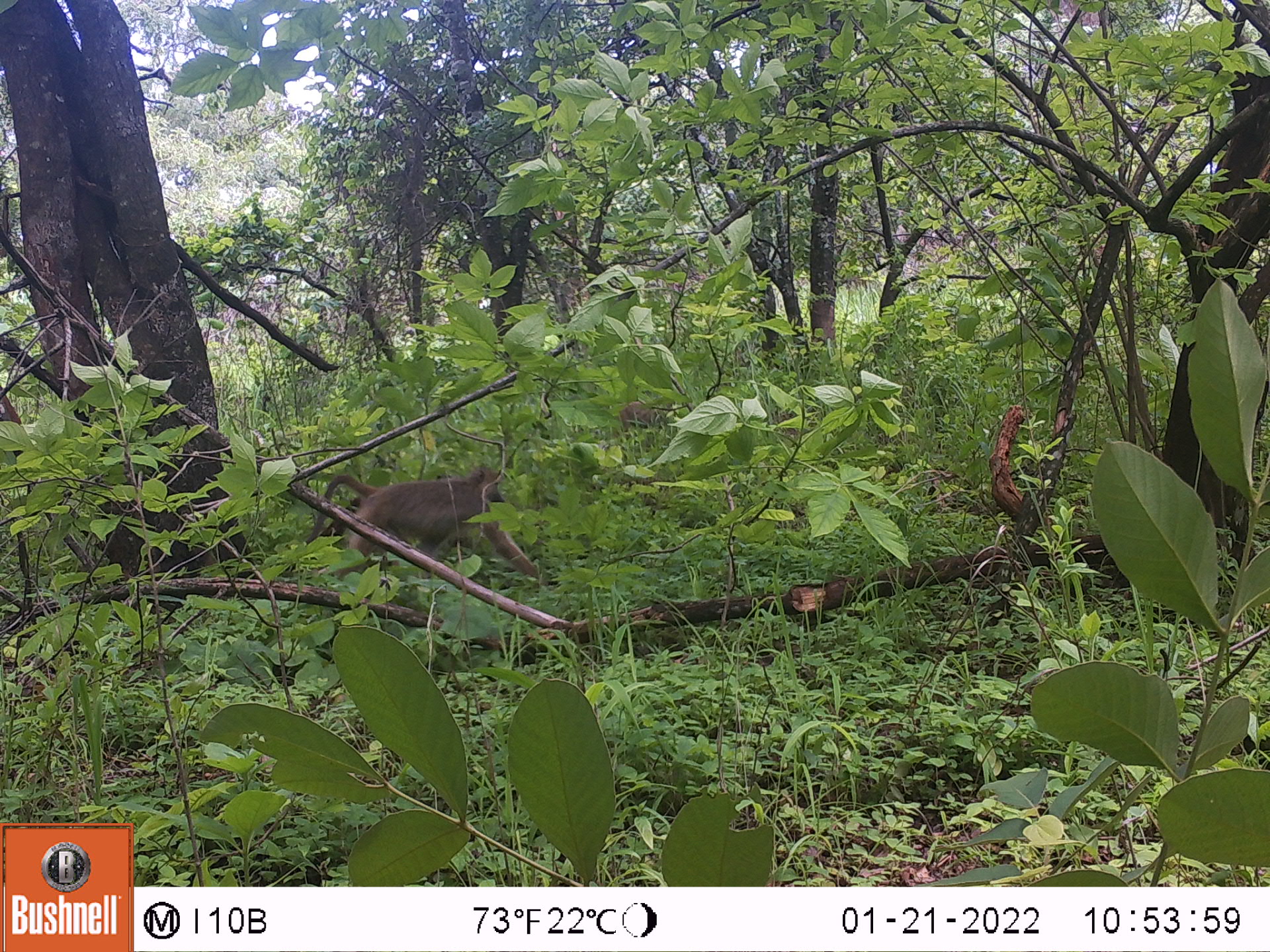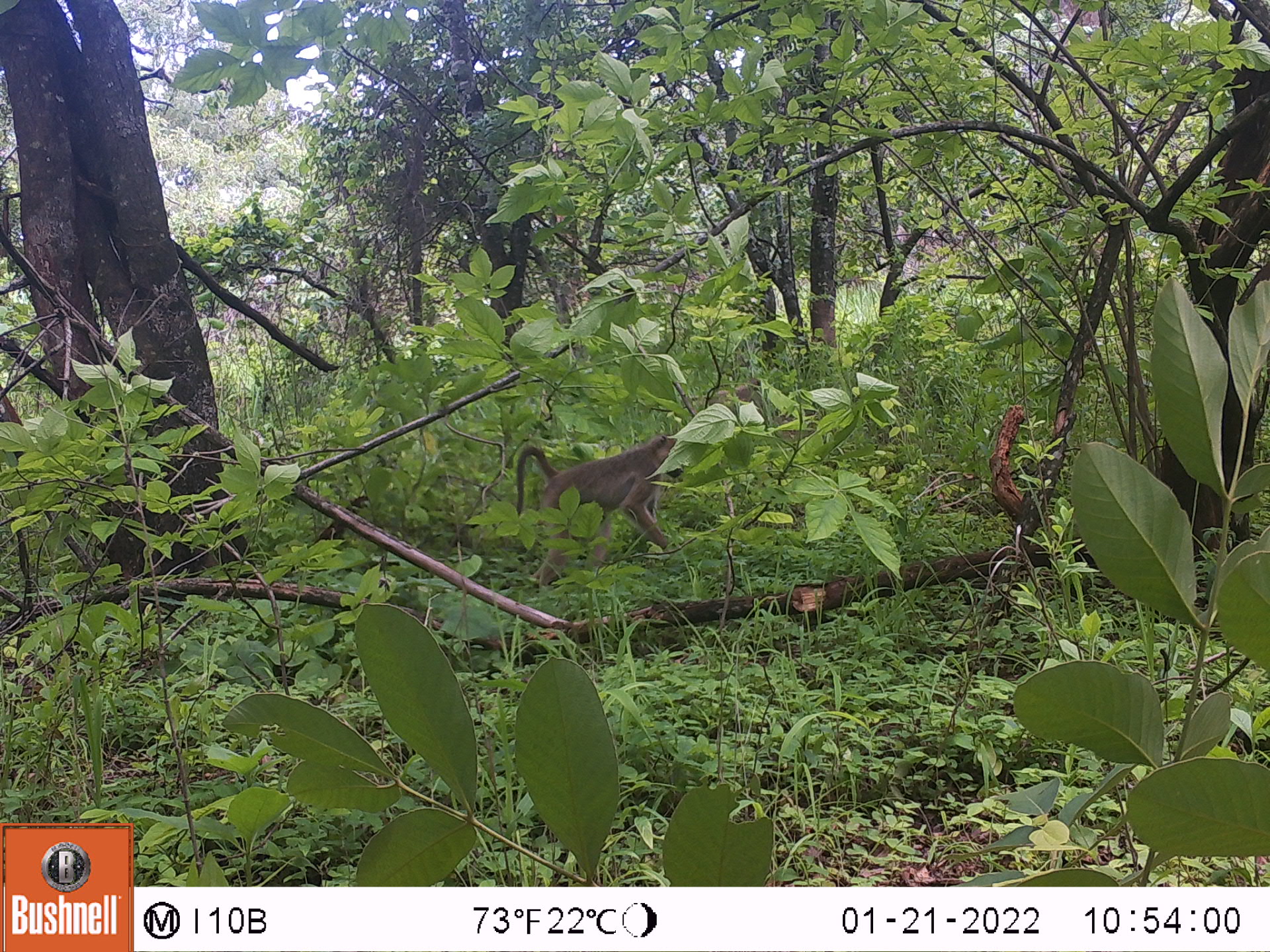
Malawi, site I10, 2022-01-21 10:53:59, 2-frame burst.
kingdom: Animalia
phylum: Chordata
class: Mammalia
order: Primates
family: Cercopithecidae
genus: Papio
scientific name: Papio cynocephalus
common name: yellow baboon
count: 2